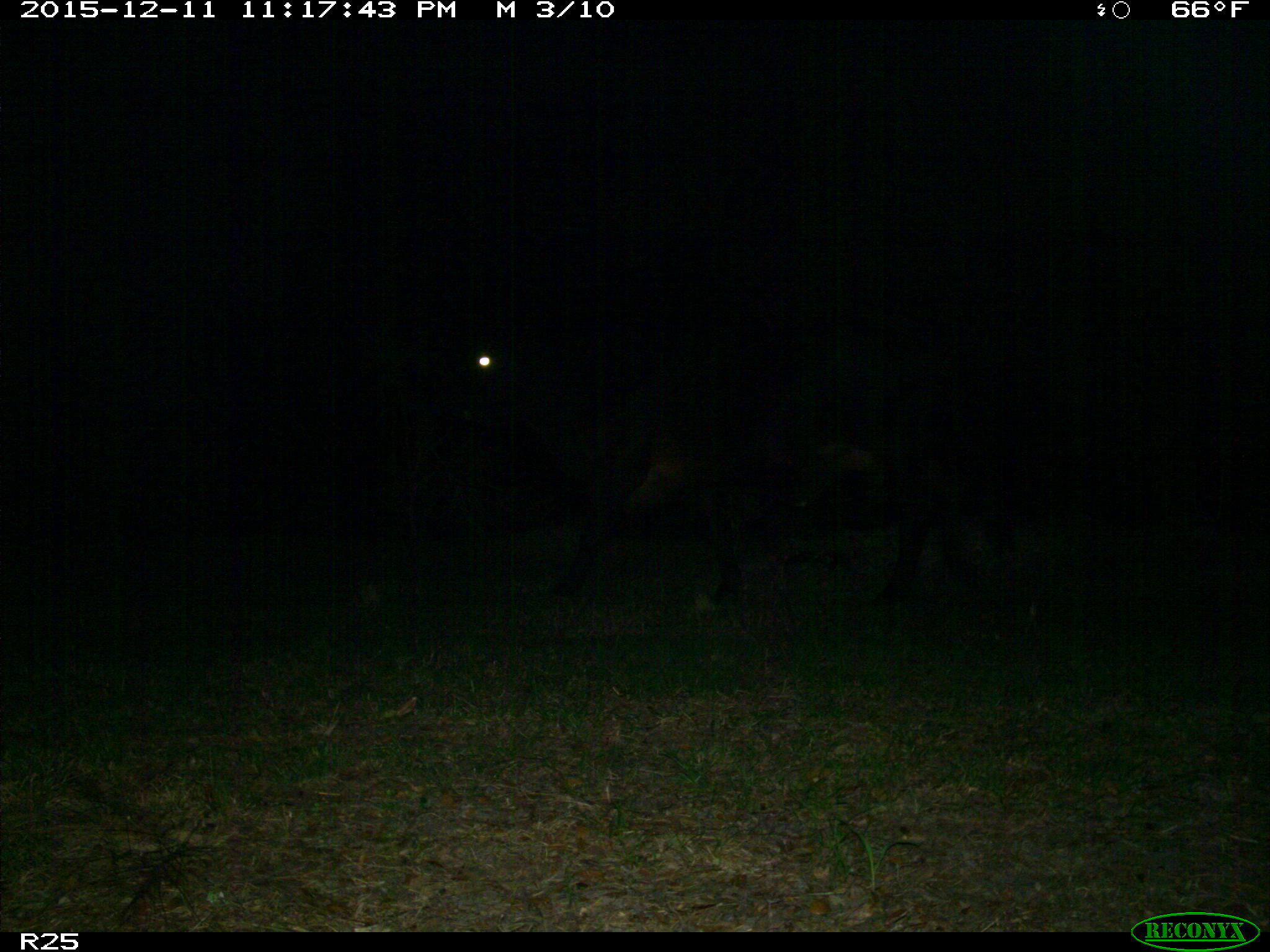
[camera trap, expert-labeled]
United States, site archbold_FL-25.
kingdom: Animalia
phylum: Chordata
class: Mammalia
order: Artiodactyla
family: Bovidae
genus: Bos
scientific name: Bos taurus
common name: domestic cow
Bos taurus (domestic cow).